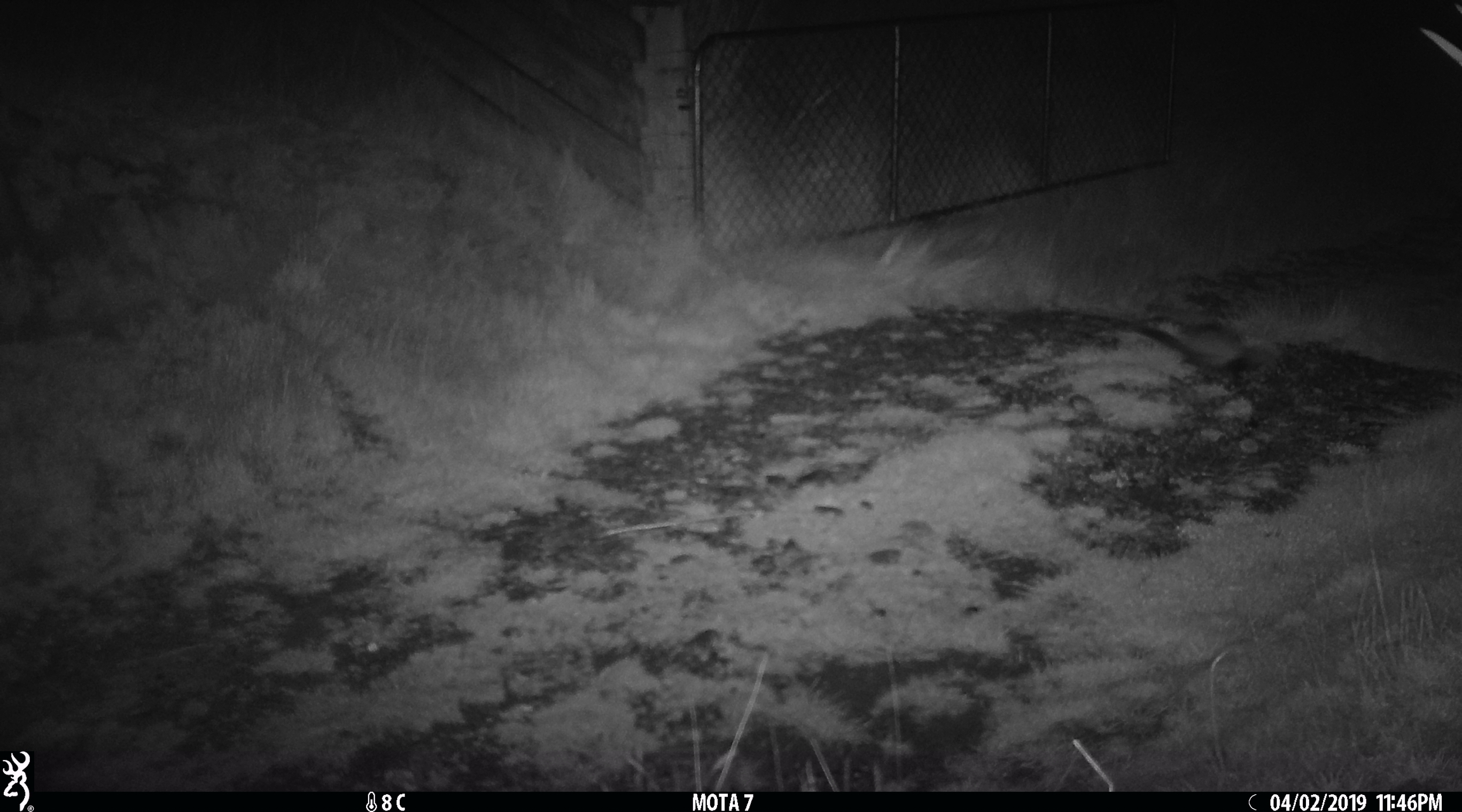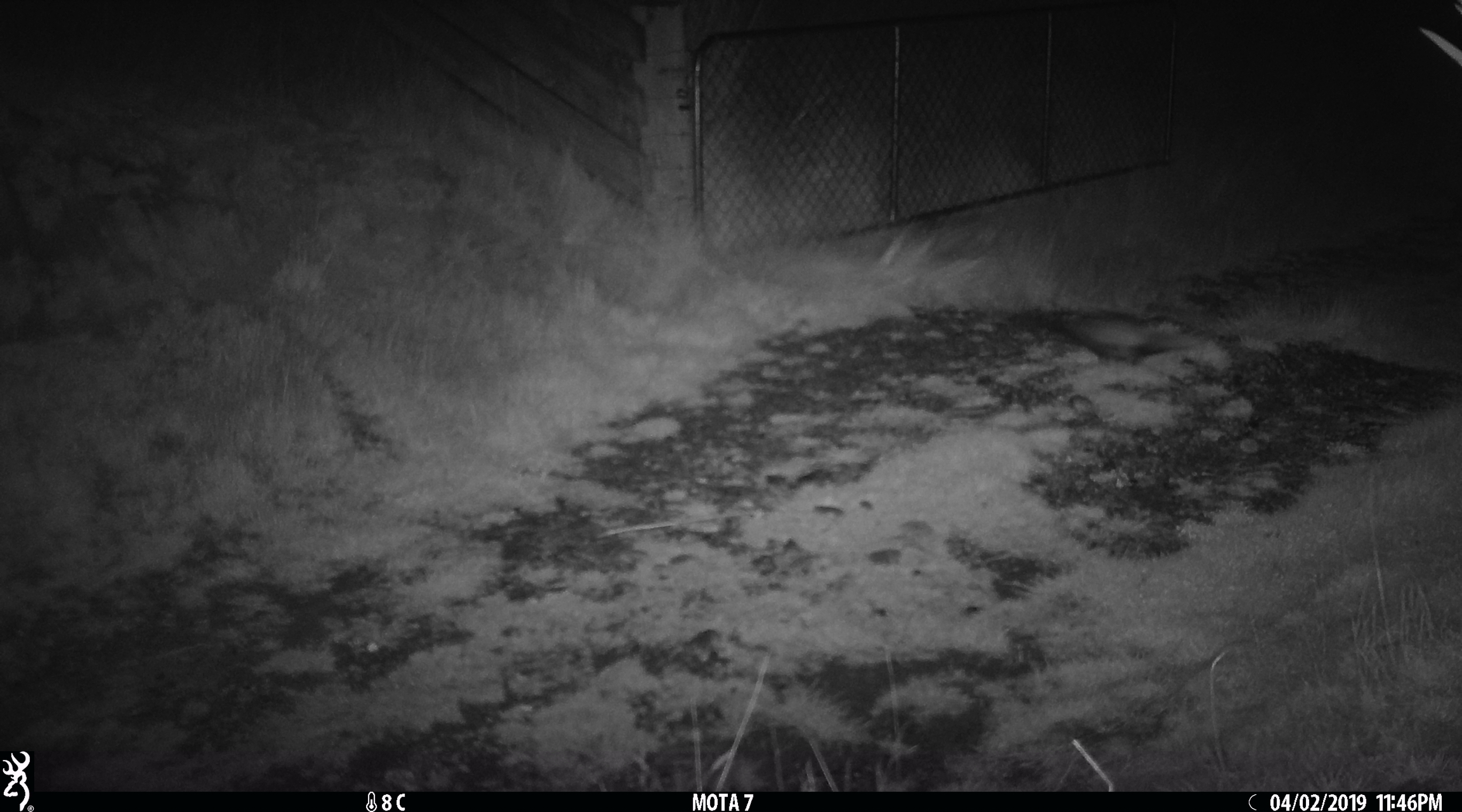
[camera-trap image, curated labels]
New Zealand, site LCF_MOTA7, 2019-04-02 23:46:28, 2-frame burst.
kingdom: Animalia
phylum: Chordata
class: Mammalia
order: Carnivora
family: Mustelidae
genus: Mustela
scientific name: Mustela furo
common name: ferret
Ferret (Mustela furo).